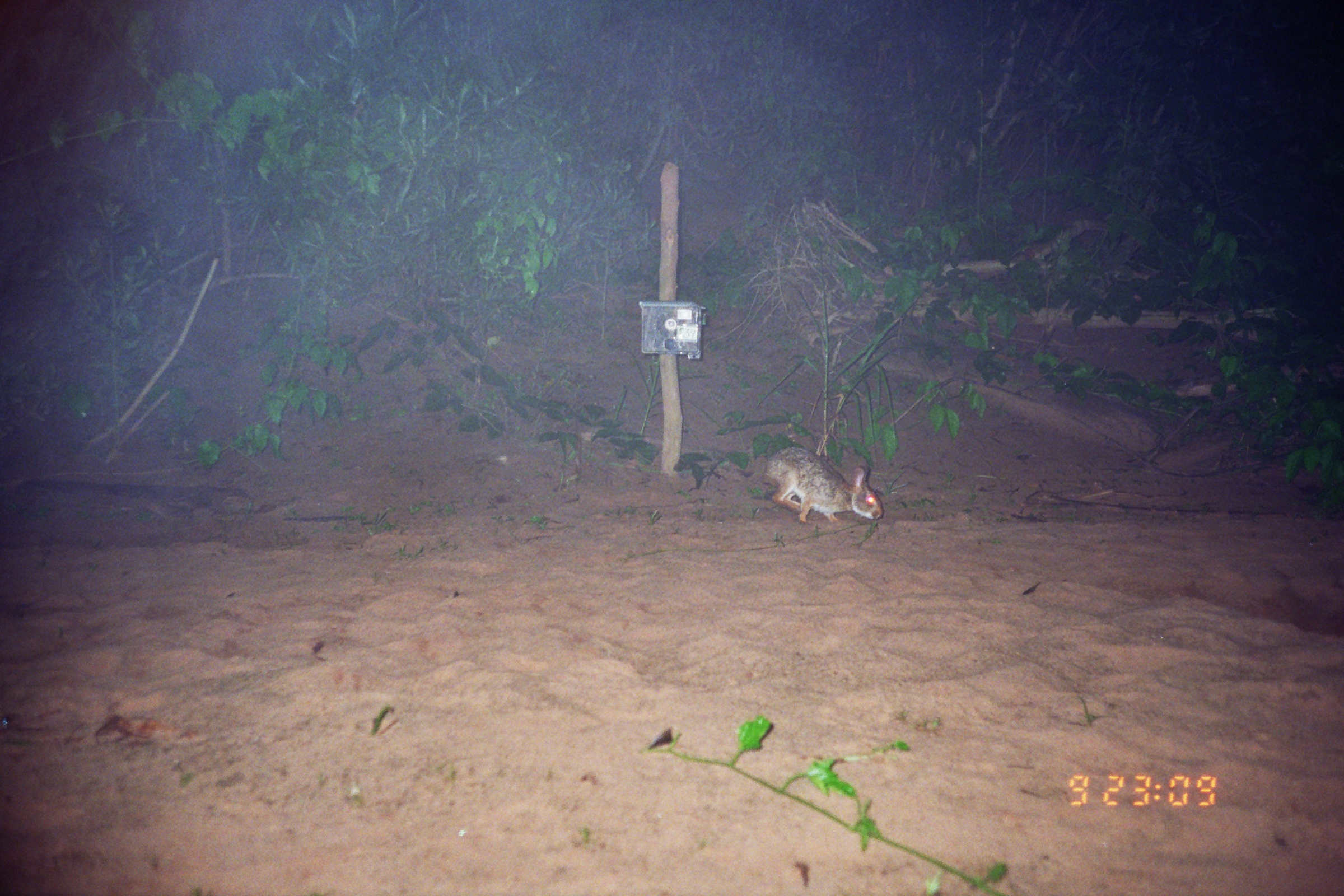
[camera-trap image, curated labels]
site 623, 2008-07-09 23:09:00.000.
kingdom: Animalia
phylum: Chordata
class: Mammalia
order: Lagomorpha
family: Leporidae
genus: Sylvilagus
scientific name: Sylvilagus brasiliensis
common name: tapeti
Sylvilagus brasiliensis (tapeti).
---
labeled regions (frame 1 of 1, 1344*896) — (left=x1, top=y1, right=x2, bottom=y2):
sylvilagus brasiliensis: (left=759, top=445, right=885, bottom=527)